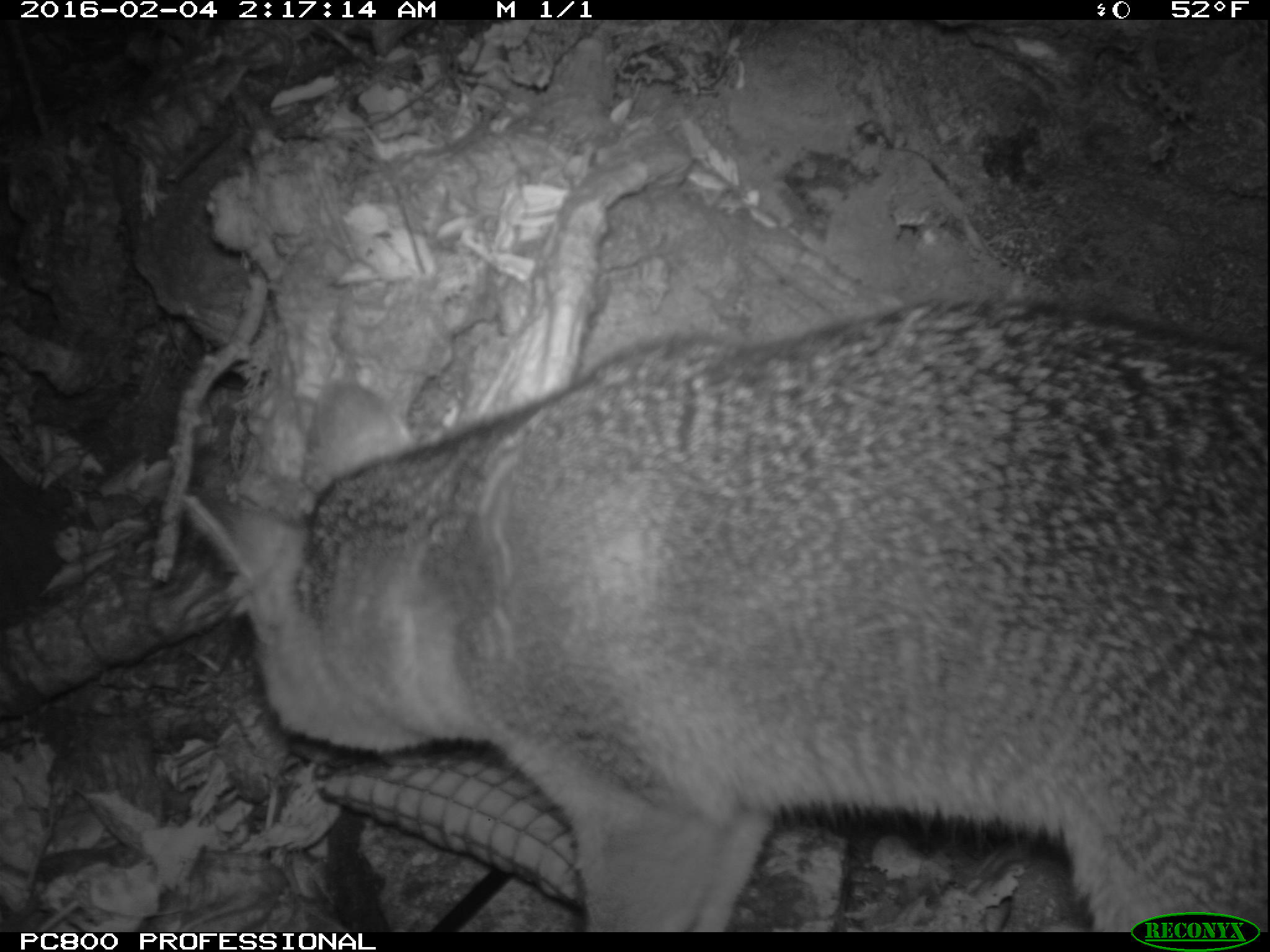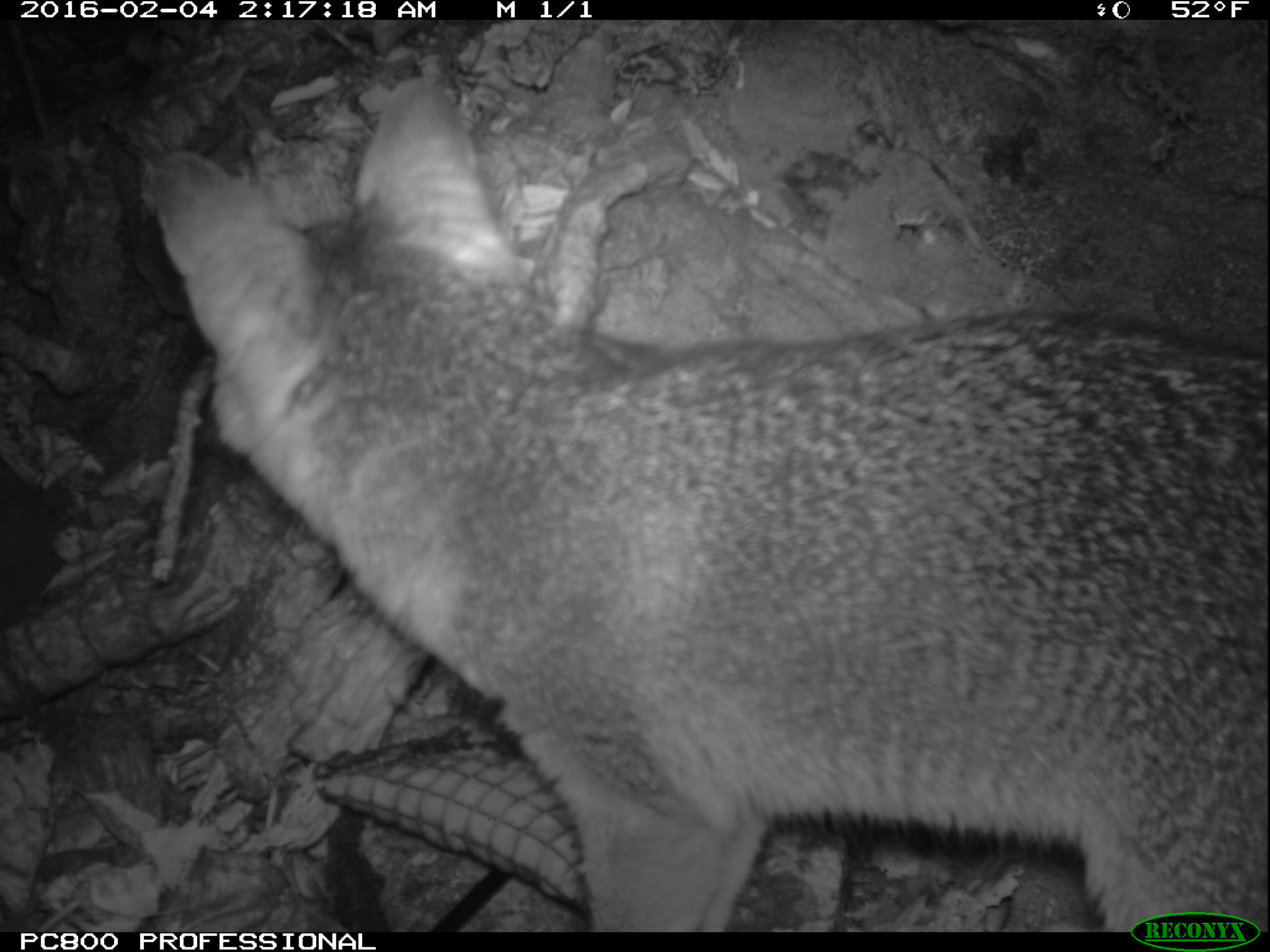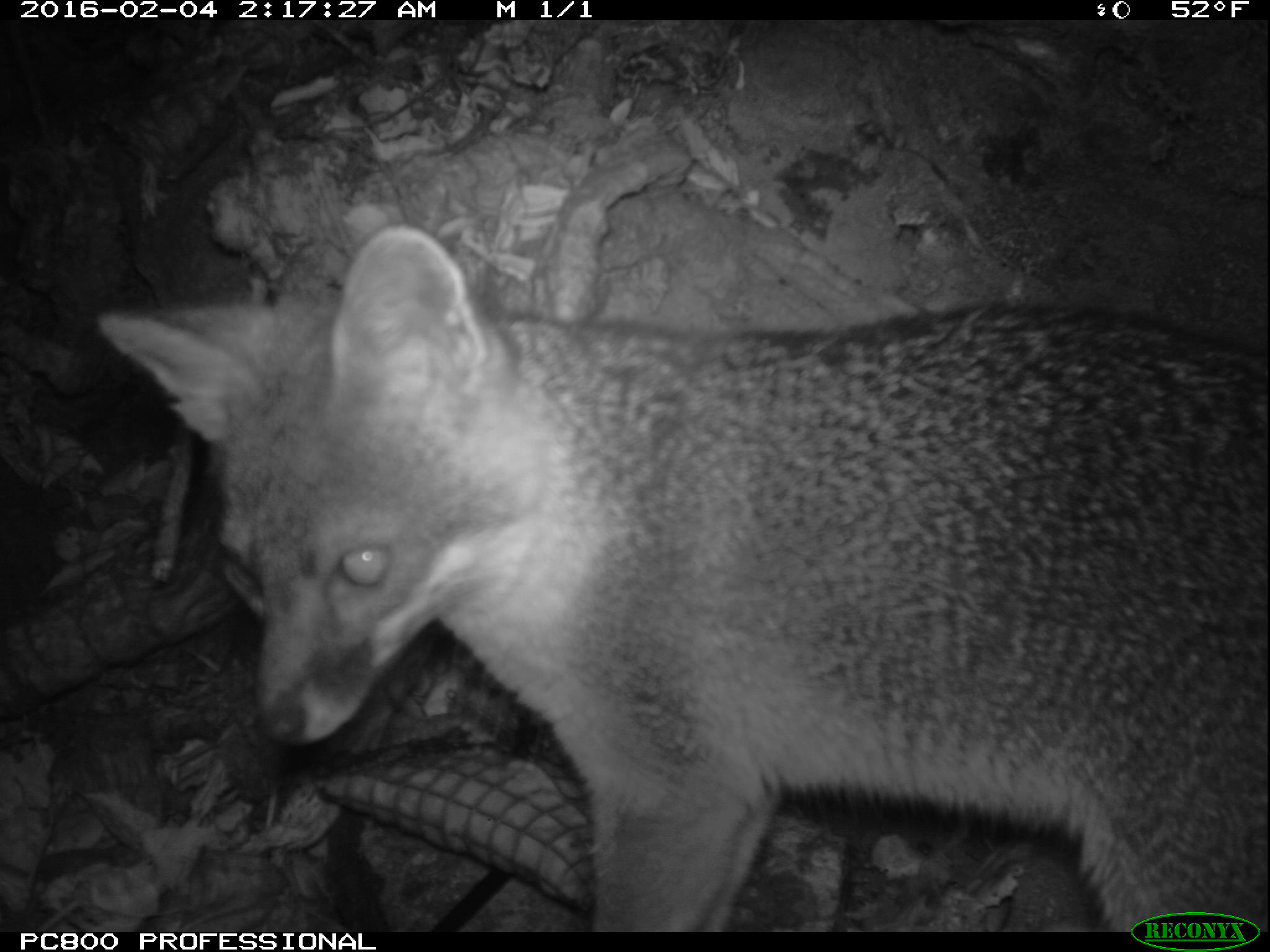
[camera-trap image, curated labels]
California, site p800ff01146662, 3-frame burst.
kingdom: Animalia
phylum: Chordata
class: Mammalia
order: Carnivora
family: Canidae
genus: Urocyon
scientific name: Urocyon littoralis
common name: island fox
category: fox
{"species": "fox (island fox) (Urocyon littoralis)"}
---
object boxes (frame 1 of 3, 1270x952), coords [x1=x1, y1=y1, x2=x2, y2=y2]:
fox: [x1=179, y1=300, x2=1269, y2=930]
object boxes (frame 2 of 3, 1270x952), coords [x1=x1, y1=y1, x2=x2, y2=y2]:
fox: [x1=138, y1=73, x2=1269, y2=932]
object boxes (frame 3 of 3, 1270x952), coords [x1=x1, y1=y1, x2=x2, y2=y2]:
fox: [x1=94, y1=222, x2=1269, y2=930]